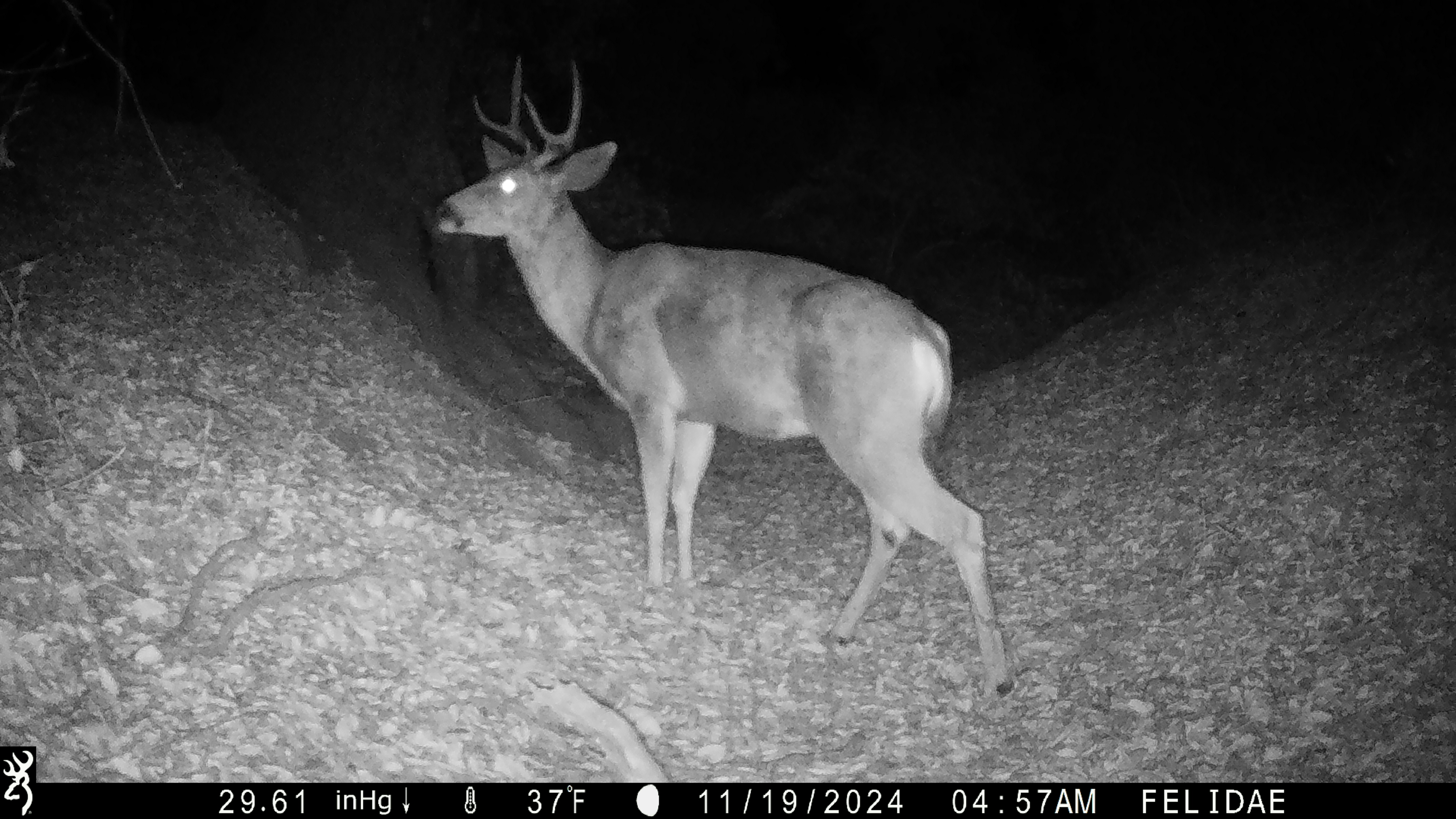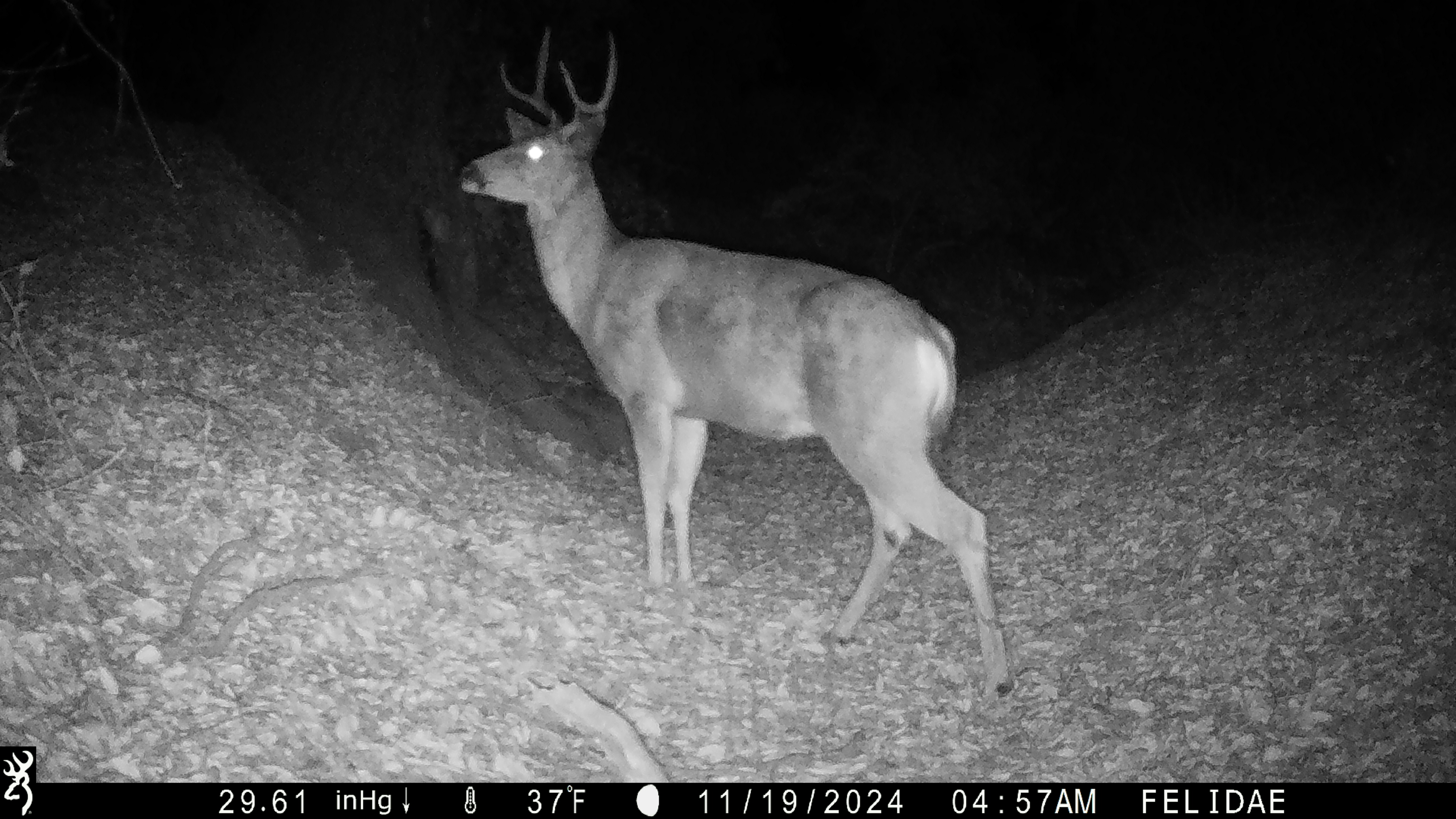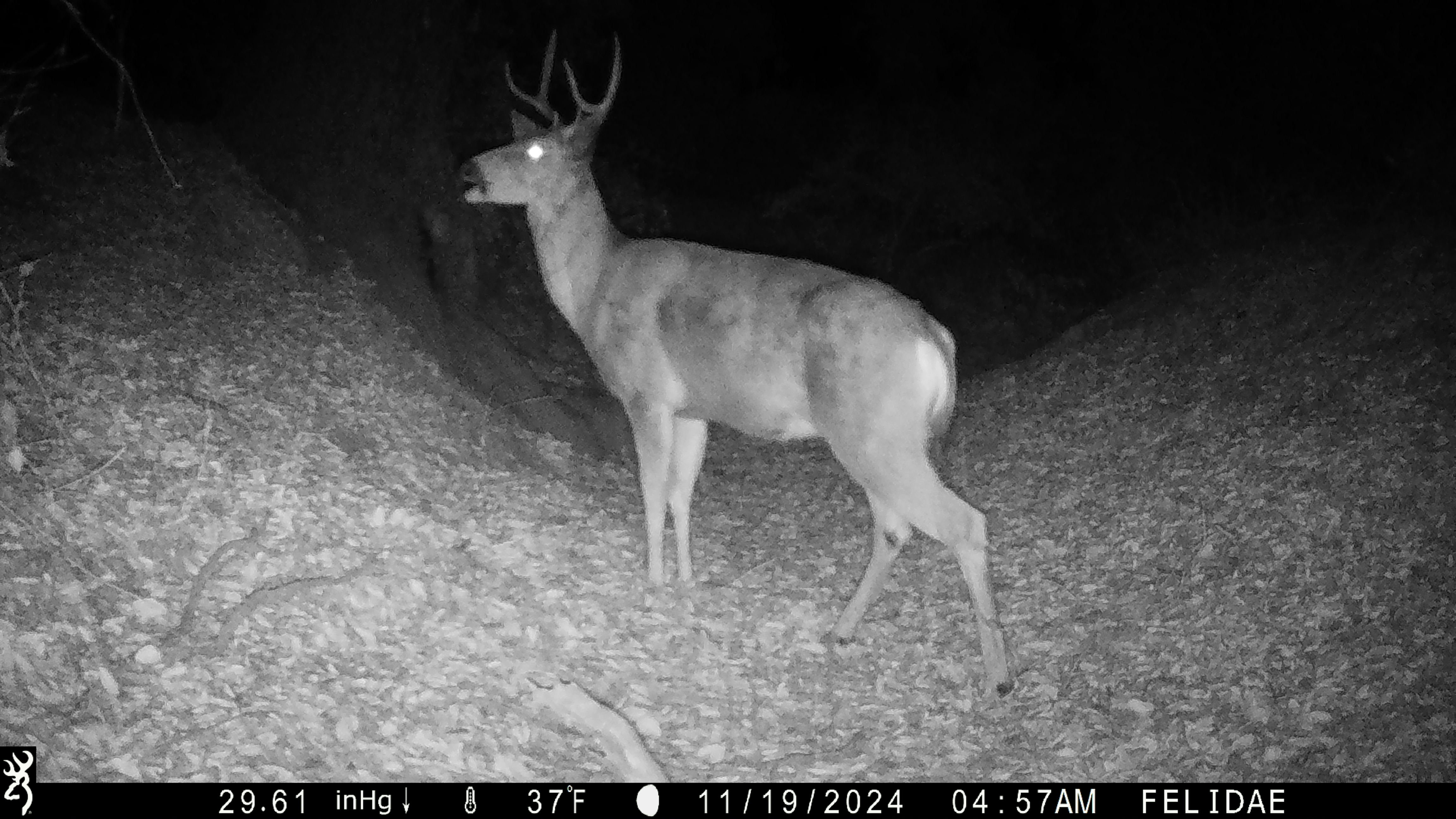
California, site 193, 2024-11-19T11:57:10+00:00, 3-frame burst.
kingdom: Animalia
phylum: Chordata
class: Mammalia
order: Artiodactyla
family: Cervidae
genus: Odocoileus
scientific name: Odocoileus hemionus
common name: mule deer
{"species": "mule deer (Odocoileus hemionus)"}